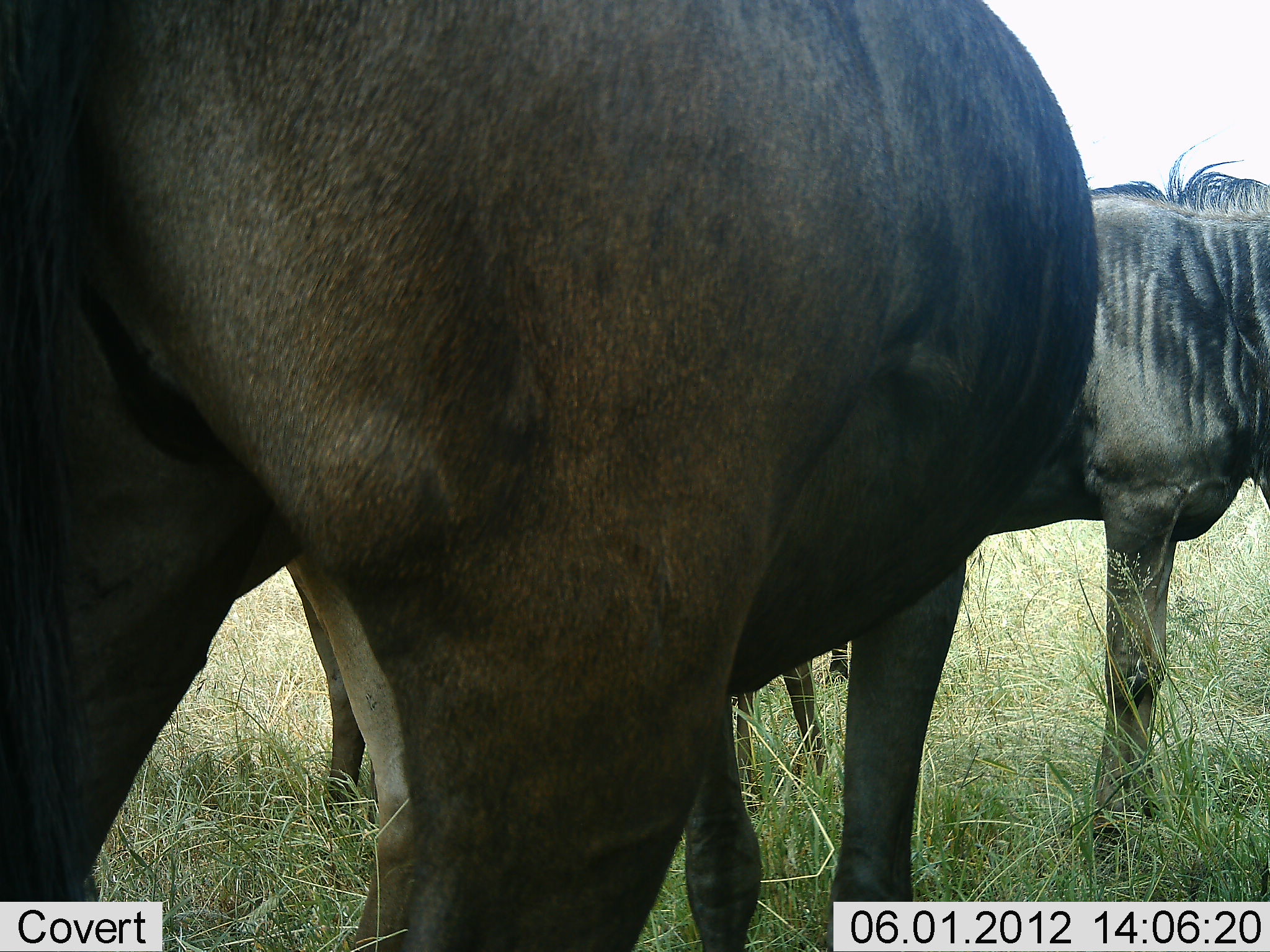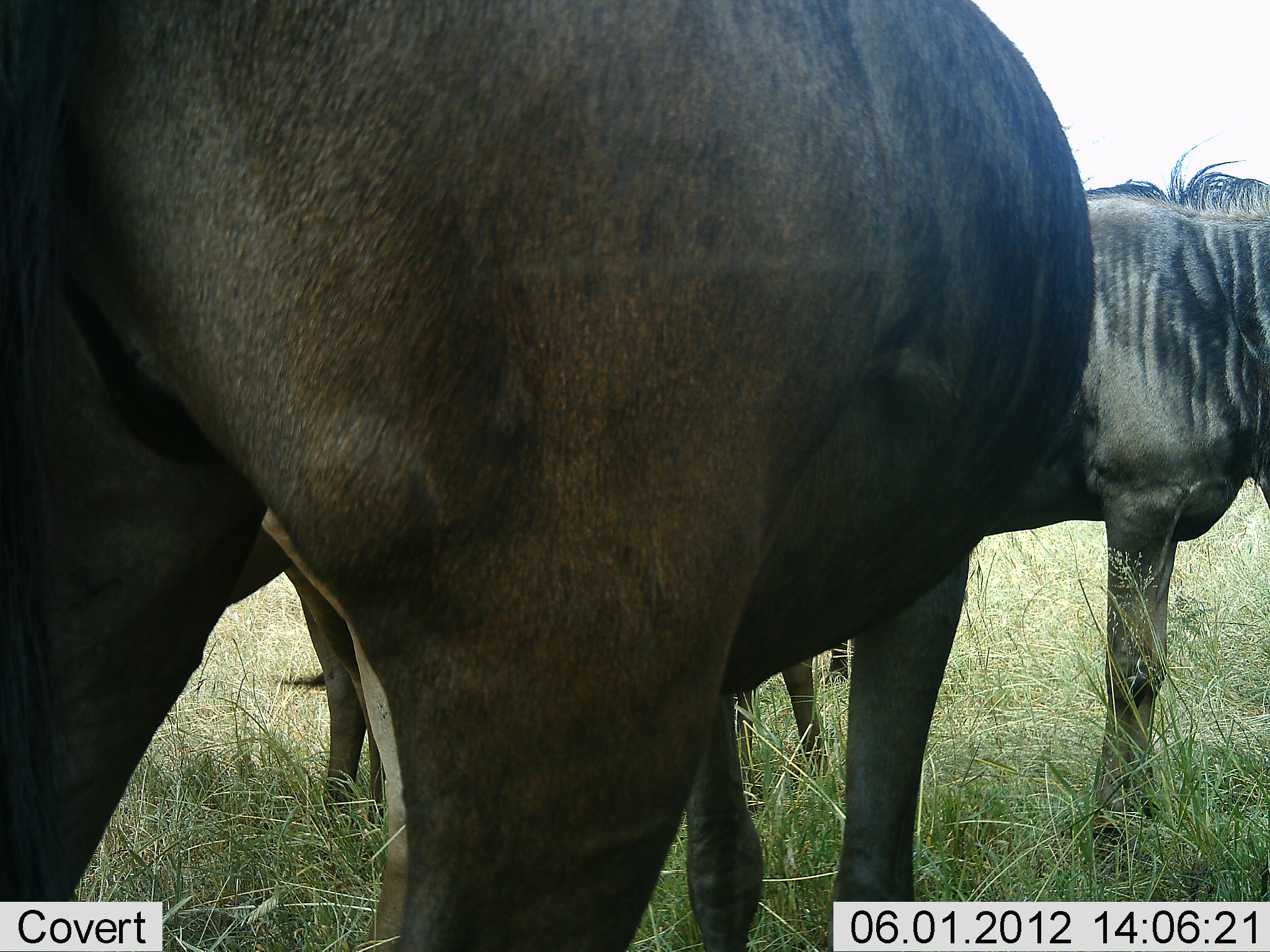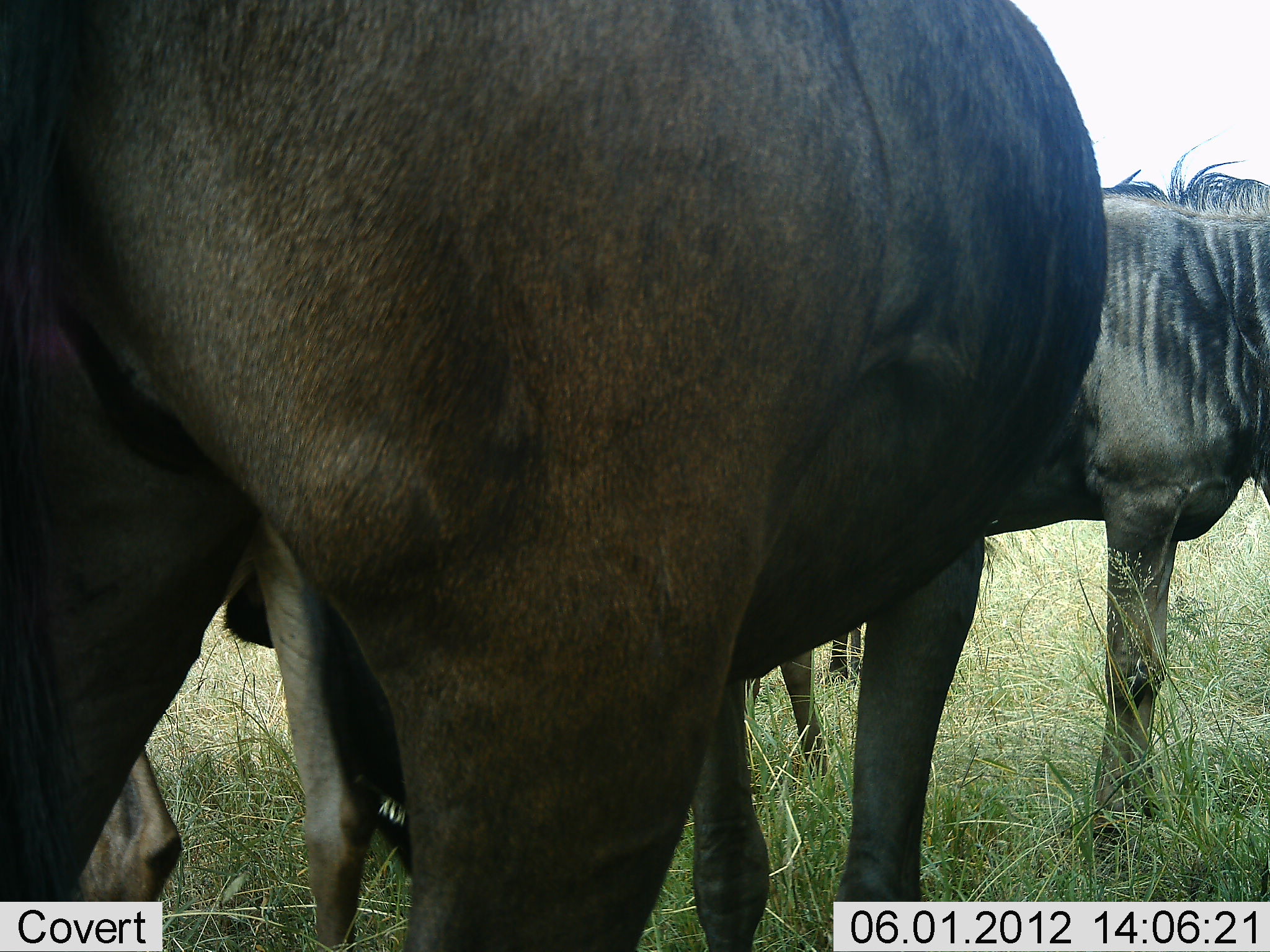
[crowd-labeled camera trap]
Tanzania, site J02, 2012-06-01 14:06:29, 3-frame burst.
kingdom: Animalia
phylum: Chordata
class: Mammalia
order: Artiodactyla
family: Bovidae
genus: Connochaetes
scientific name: Connochaetes taurinus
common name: blue wildebeest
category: wildebeest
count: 3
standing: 100%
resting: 10%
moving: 0%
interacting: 0%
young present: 0%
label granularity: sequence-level